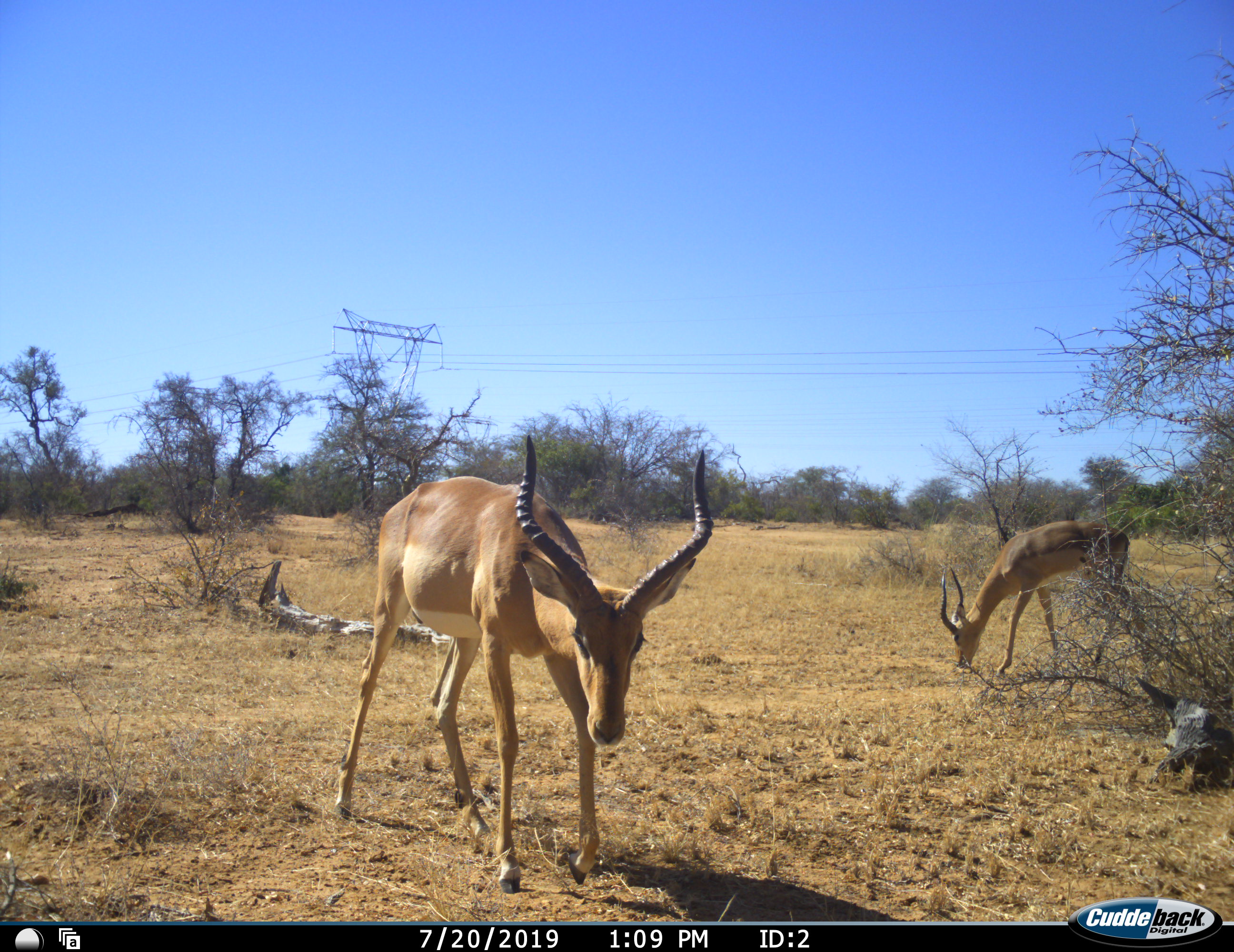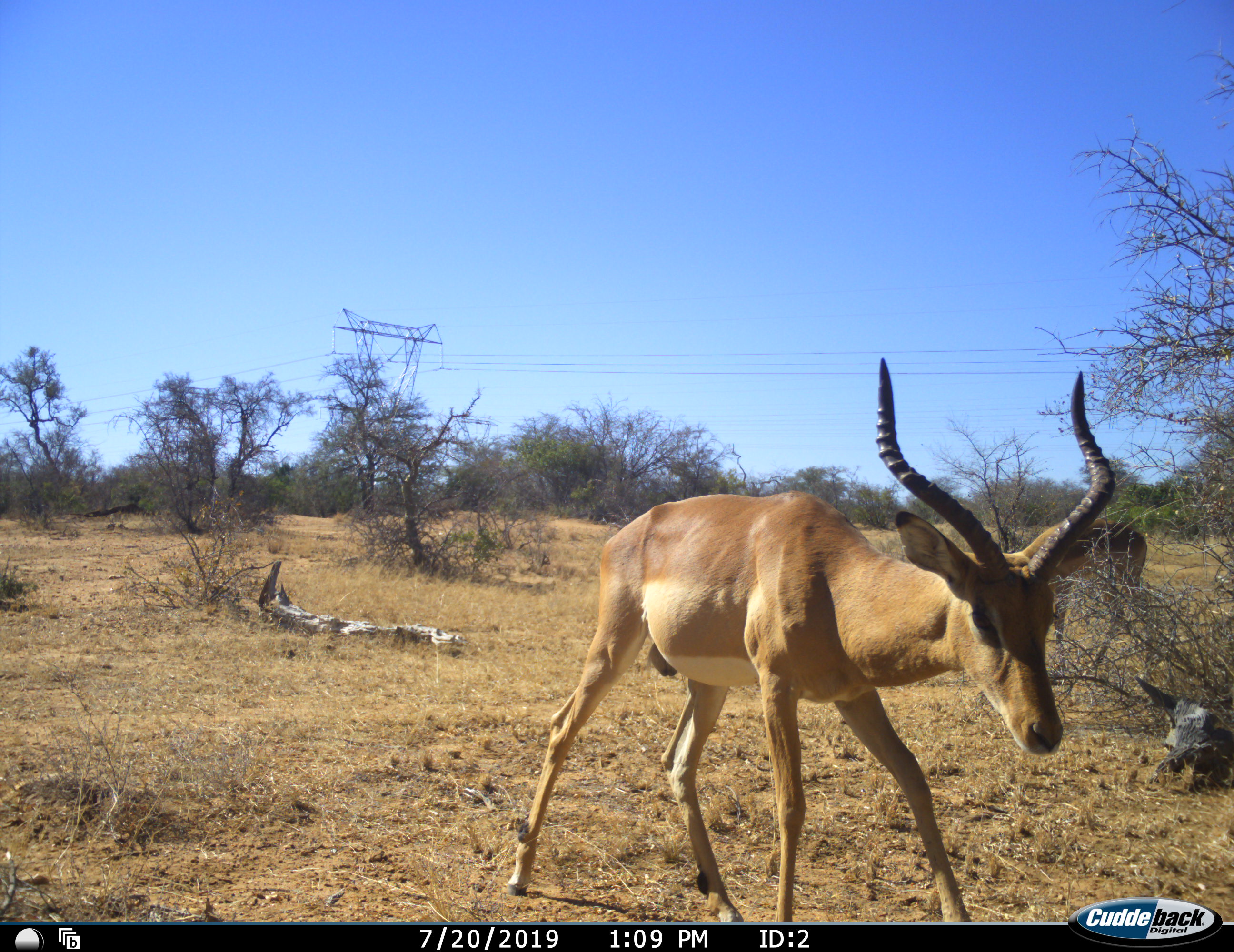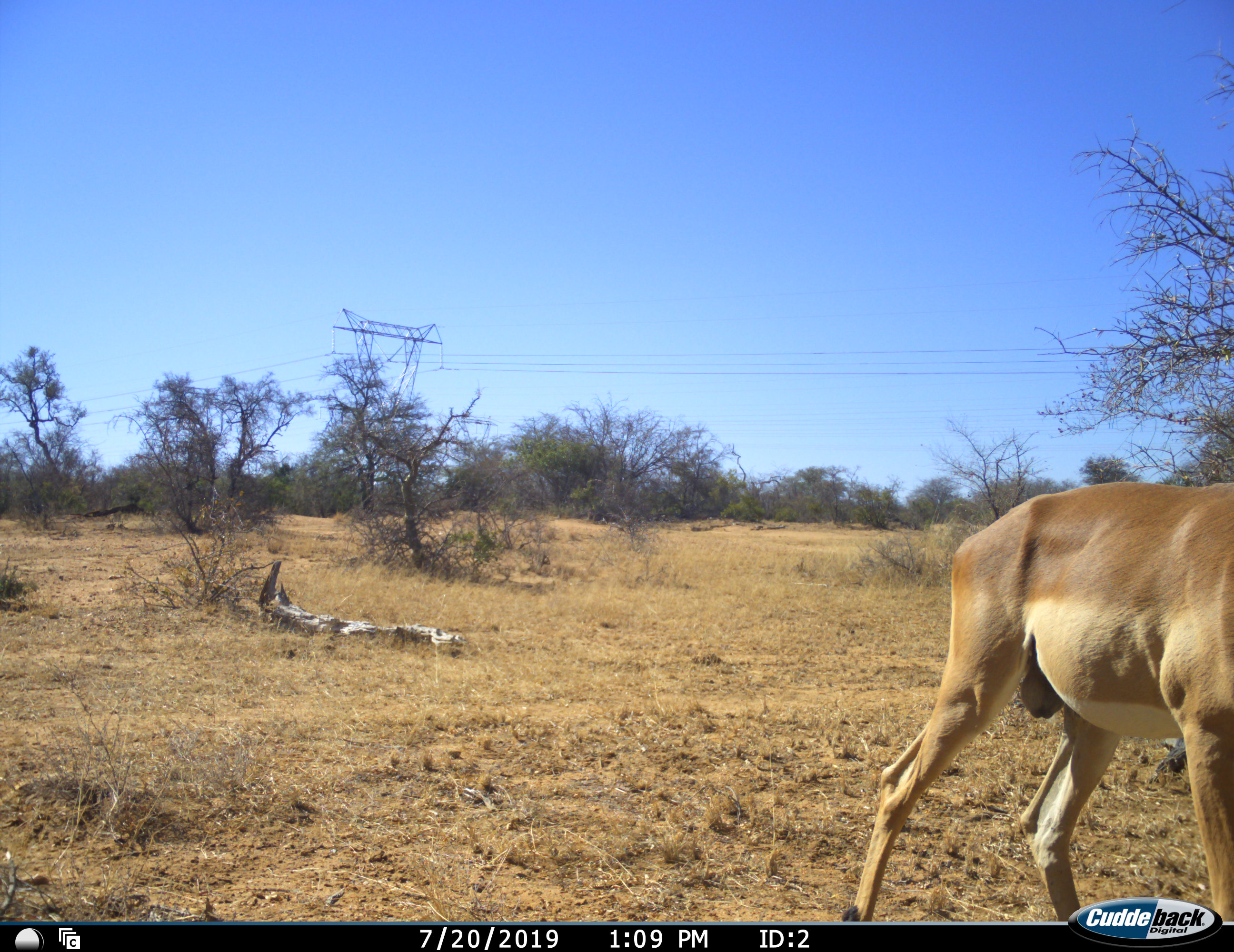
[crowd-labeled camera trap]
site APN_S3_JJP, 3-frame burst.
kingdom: Animalia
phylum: Chordata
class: Mammalia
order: Artiodactyla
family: Bovidae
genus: Aepyceros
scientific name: Aepyceros melampus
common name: impala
Impala (Aepyceros melampus), count 2. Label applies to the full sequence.